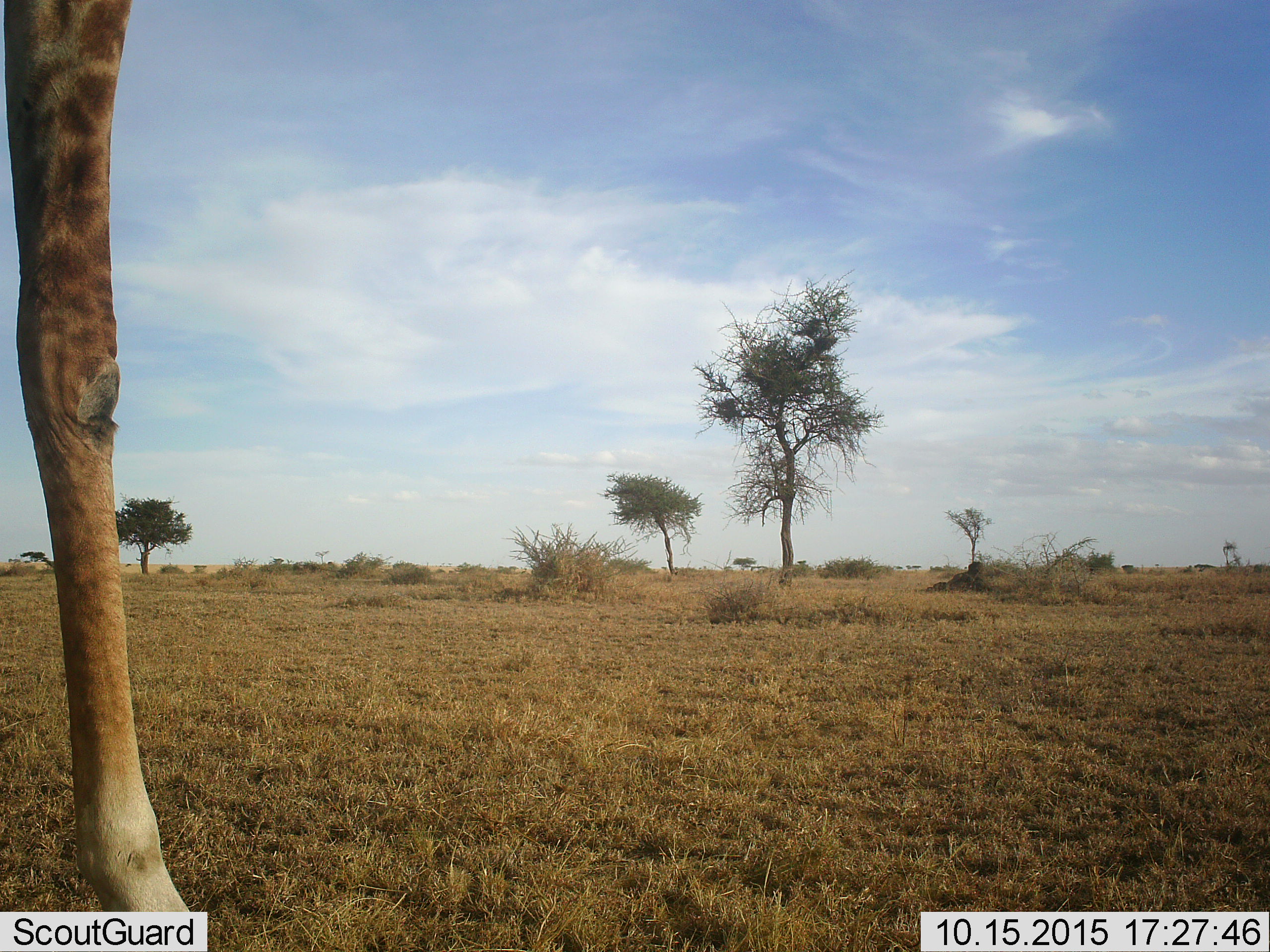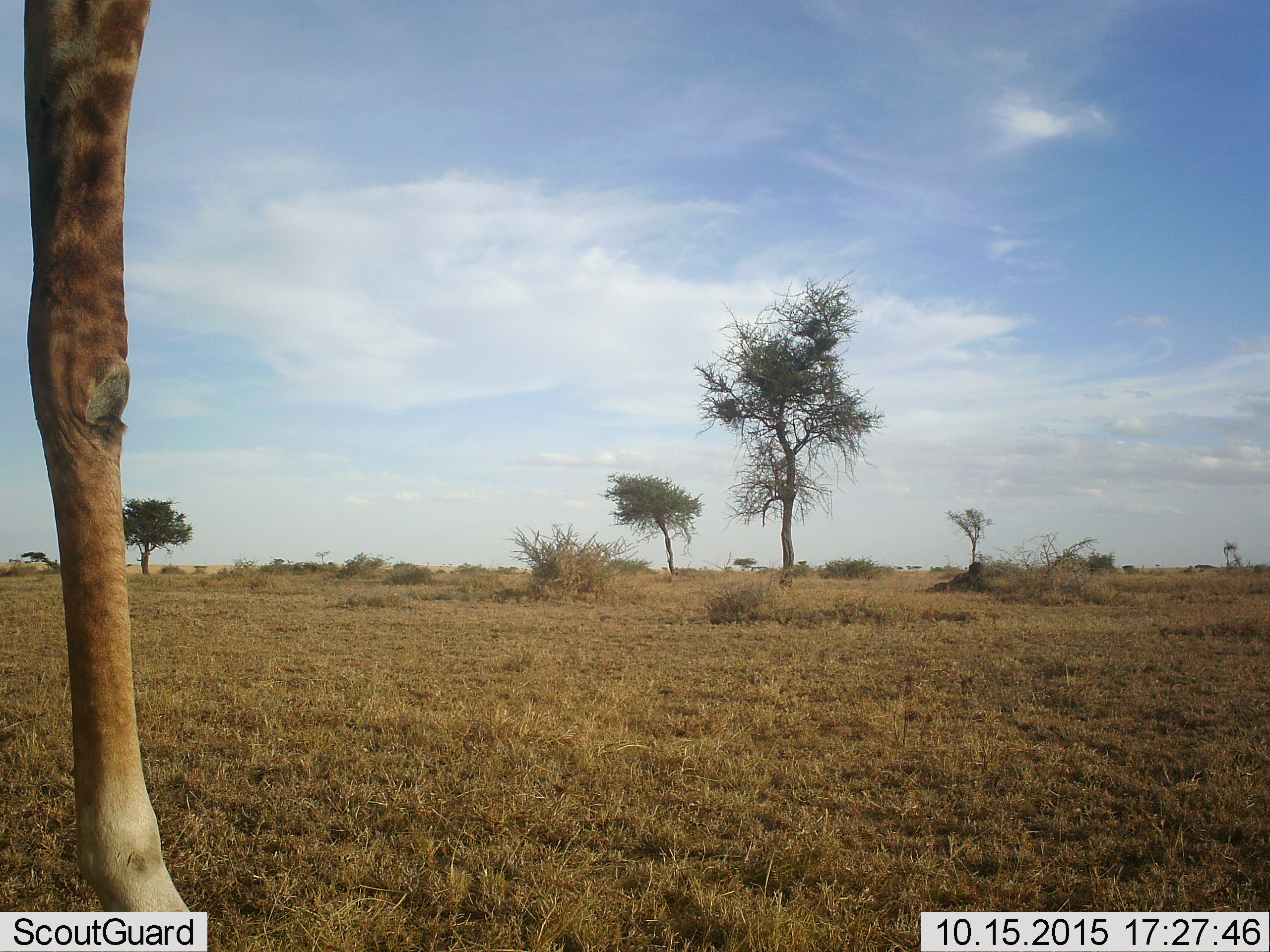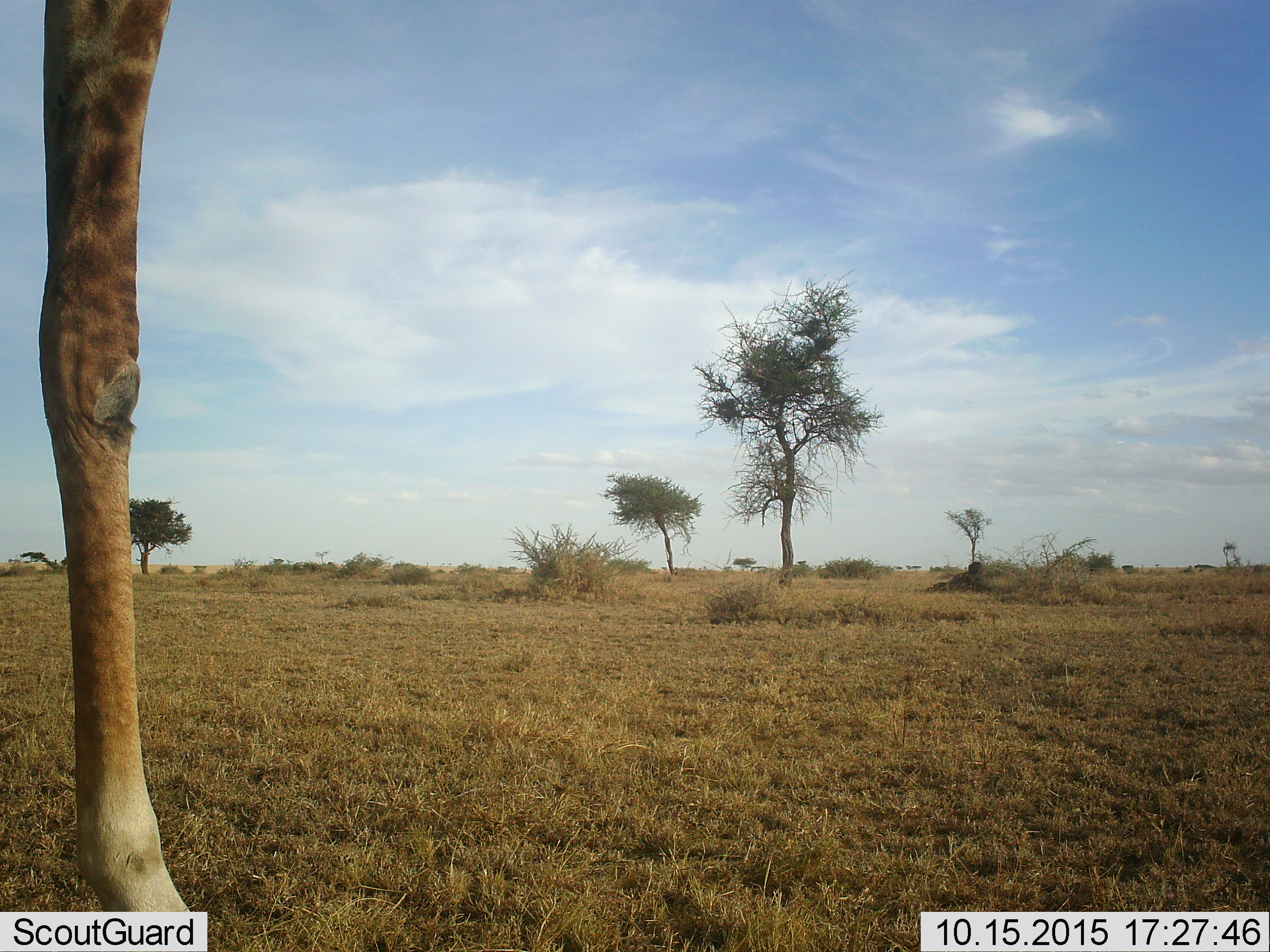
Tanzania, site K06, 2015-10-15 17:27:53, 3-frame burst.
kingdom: Animalia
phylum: Chordata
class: Mammalia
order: Artiodactyla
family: Giraffidae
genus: Giraffa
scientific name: Giraffa camelopardalis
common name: giraffe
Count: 1.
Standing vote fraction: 75%.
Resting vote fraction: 0%.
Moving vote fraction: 25%.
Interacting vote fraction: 0%.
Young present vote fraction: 0%.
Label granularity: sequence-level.